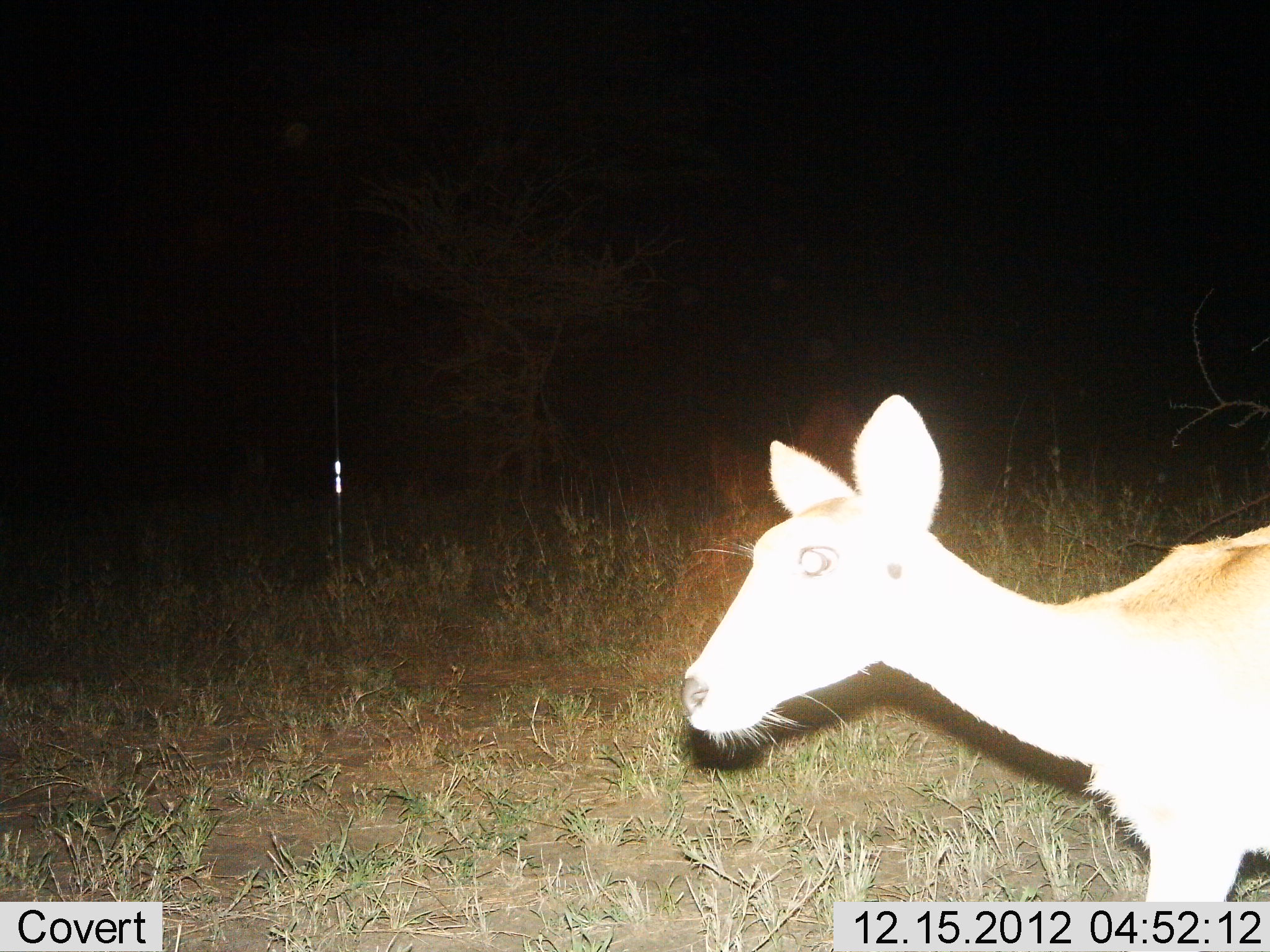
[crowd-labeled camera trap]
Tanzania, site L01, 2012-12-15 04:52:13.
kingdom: Animalia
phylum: Chordata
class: Mammalia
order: Artiodactyla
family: Bovidae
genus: Redunca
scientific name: Redunca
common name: reedbuck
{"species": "reedbuck (Redunca)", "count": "1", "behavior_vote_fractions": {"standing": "17%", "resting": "0%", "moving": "83%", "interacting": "0%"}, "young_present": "0%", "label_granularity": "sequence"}